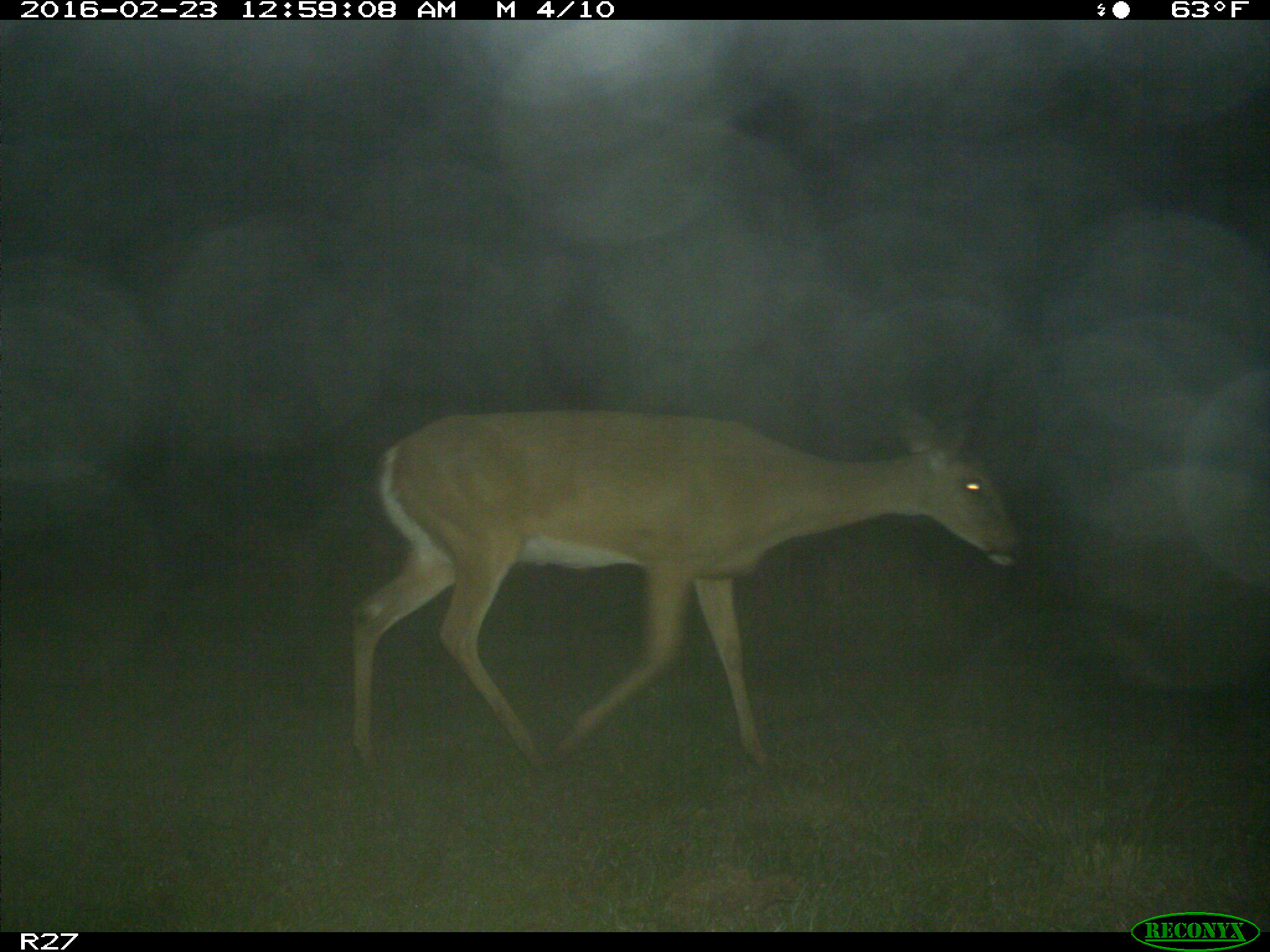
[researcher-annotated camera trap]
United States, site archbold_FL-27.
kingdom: Animalia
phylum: Chordata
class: Mammalia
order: Artiodactyla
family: Cervidae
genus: Odocoileus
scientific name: Odocoileus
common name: deer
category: unidentified deer